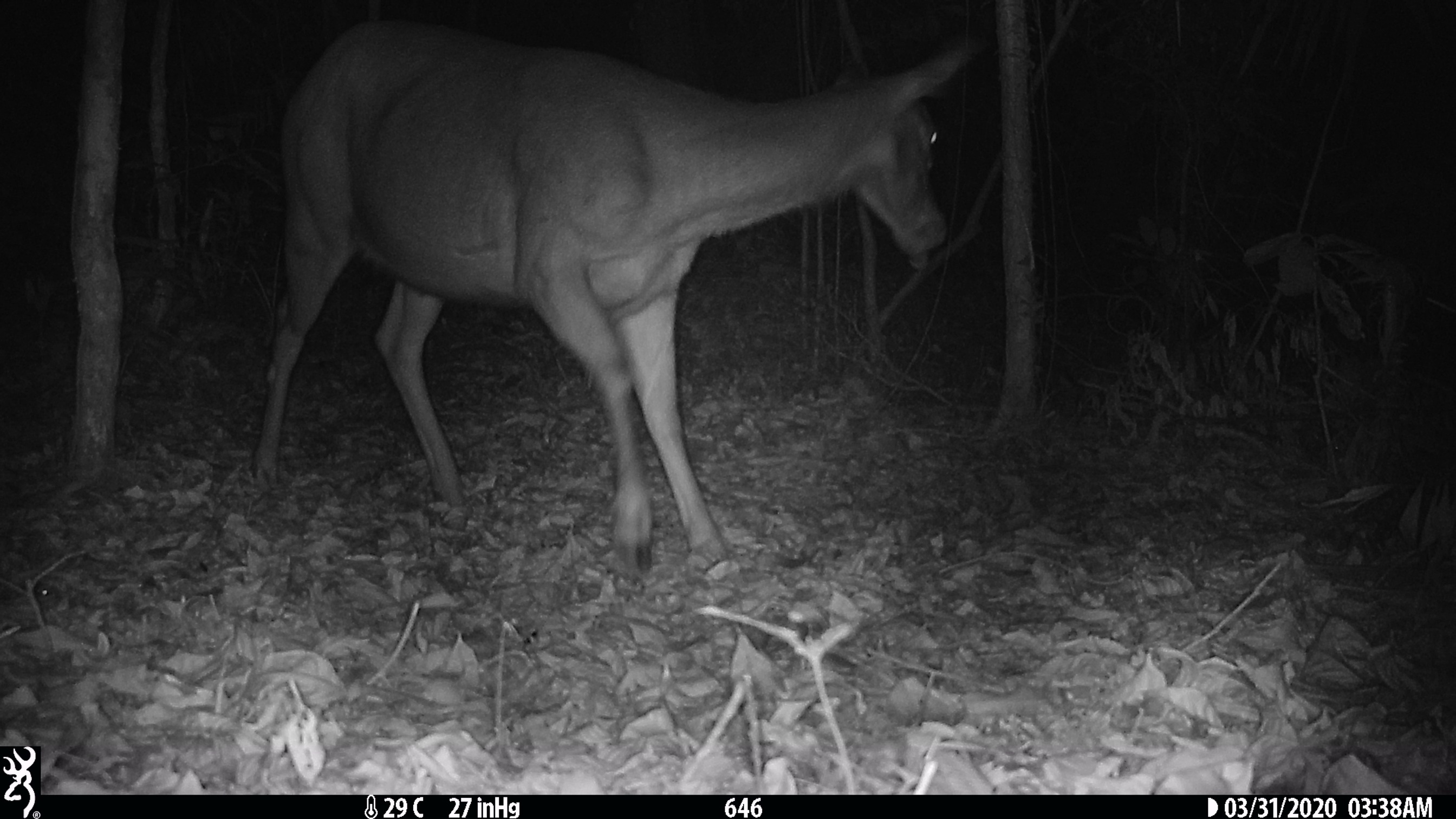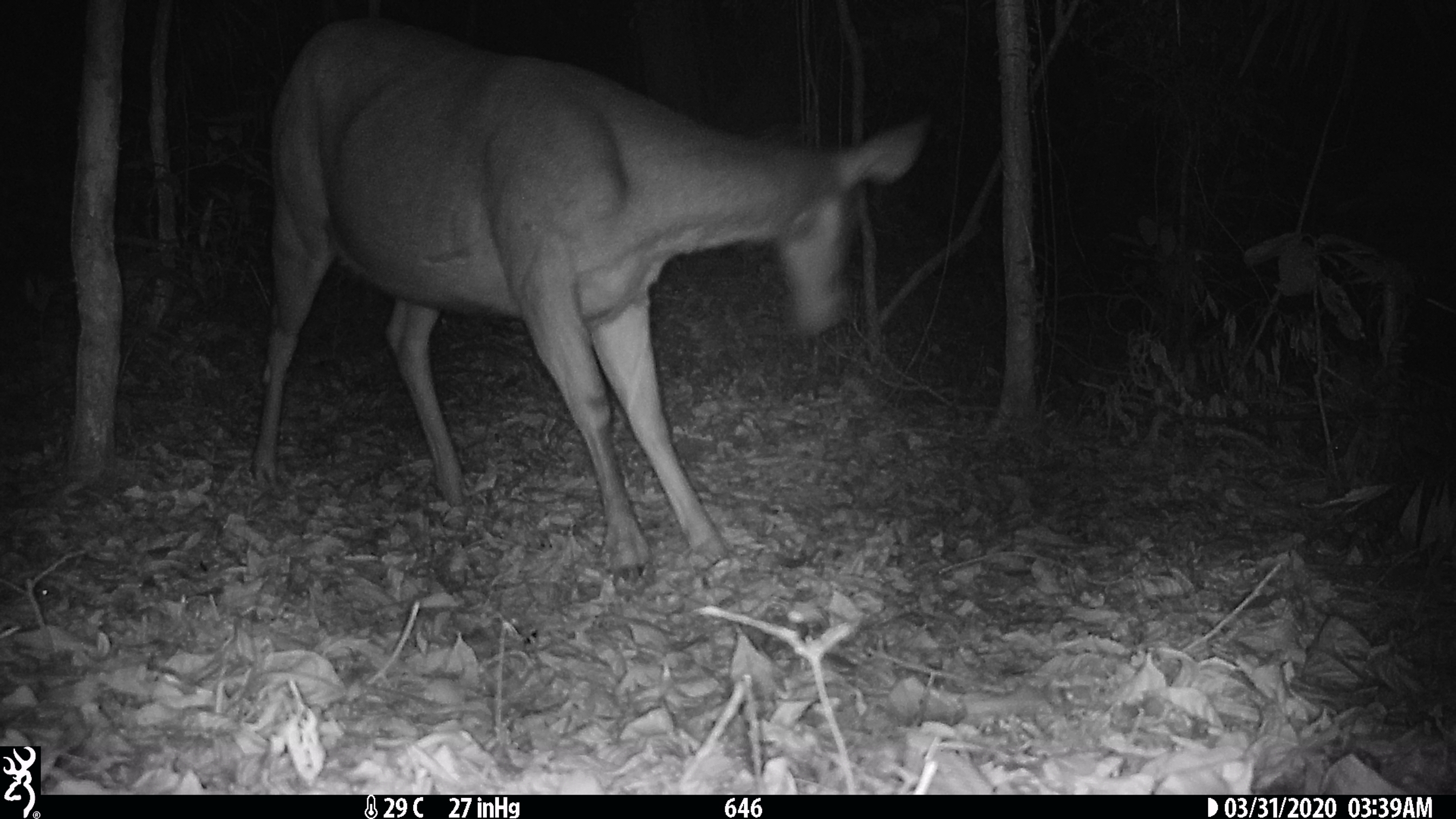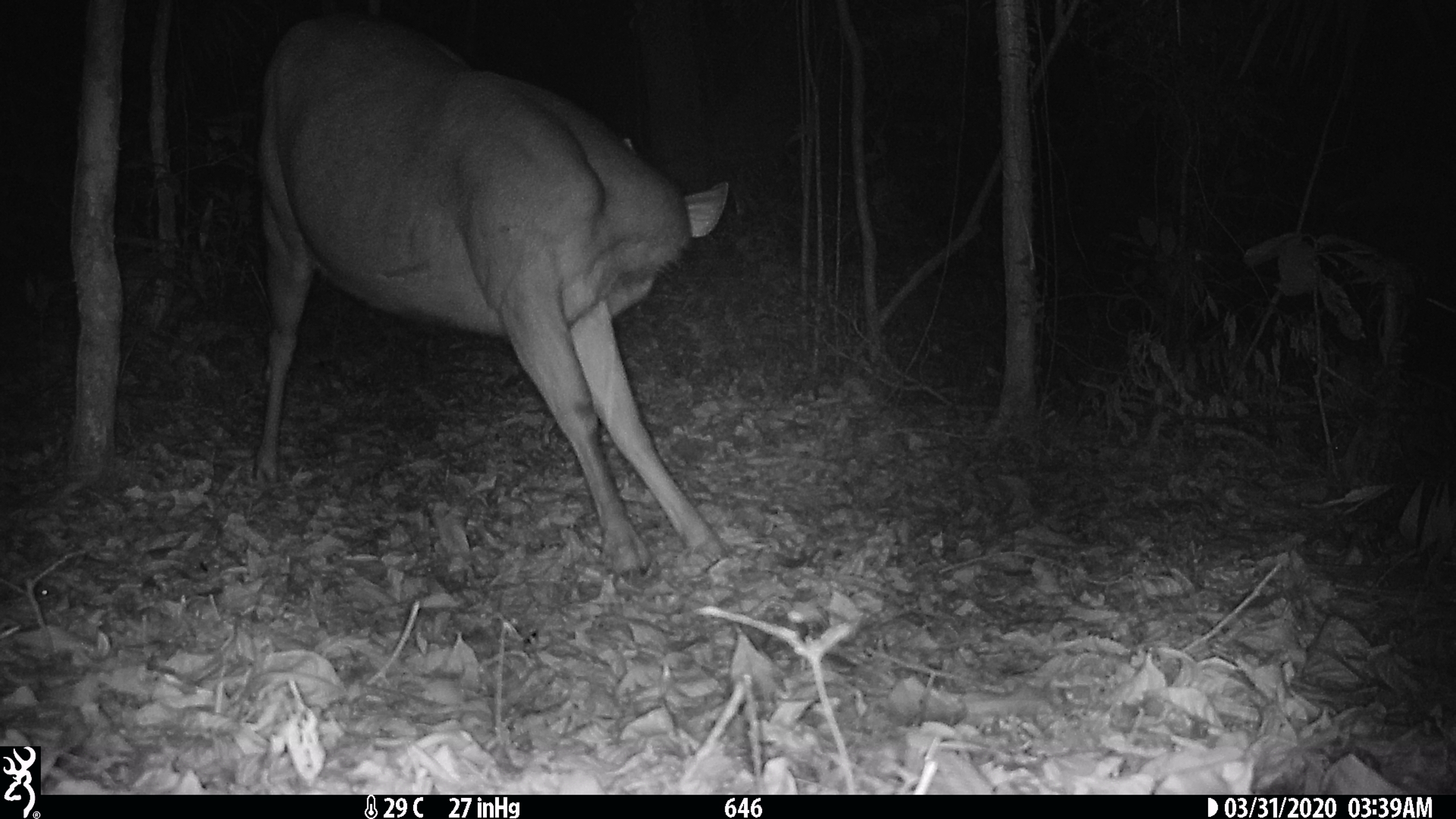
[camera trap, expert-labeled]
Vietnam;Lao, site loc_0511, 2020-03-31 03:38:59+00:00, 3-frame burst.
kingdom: Animalia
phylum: Chordata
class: Mammalia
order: Artiodactyla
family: Cervidae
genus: Rusa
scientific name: Rusa unicolor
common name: sambar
Sambar (Rusa unicolor). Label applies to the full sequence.